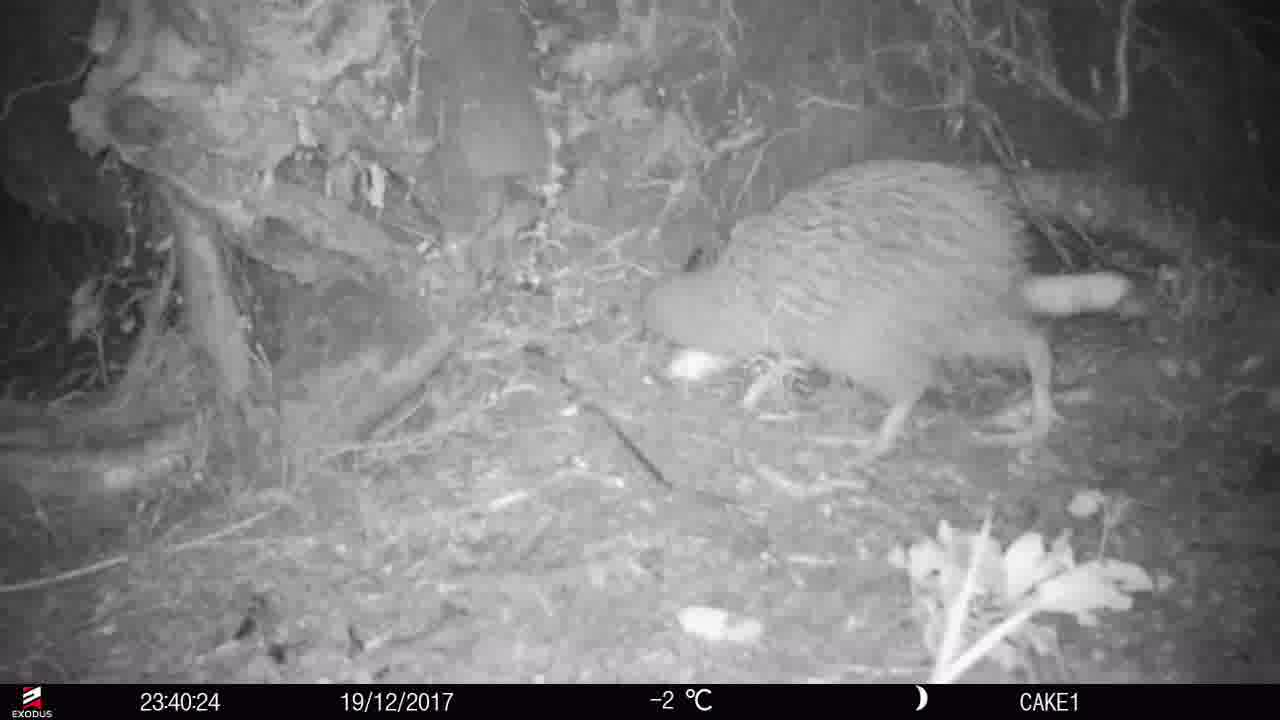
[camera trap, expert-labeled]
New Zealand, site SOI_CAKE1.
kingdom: Animalia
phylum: Chordata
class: Aves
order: Apterygiformes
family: Apterygidae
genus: Apteryx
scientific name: Apteryx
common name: kiwi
Kiwi (Apteryx).